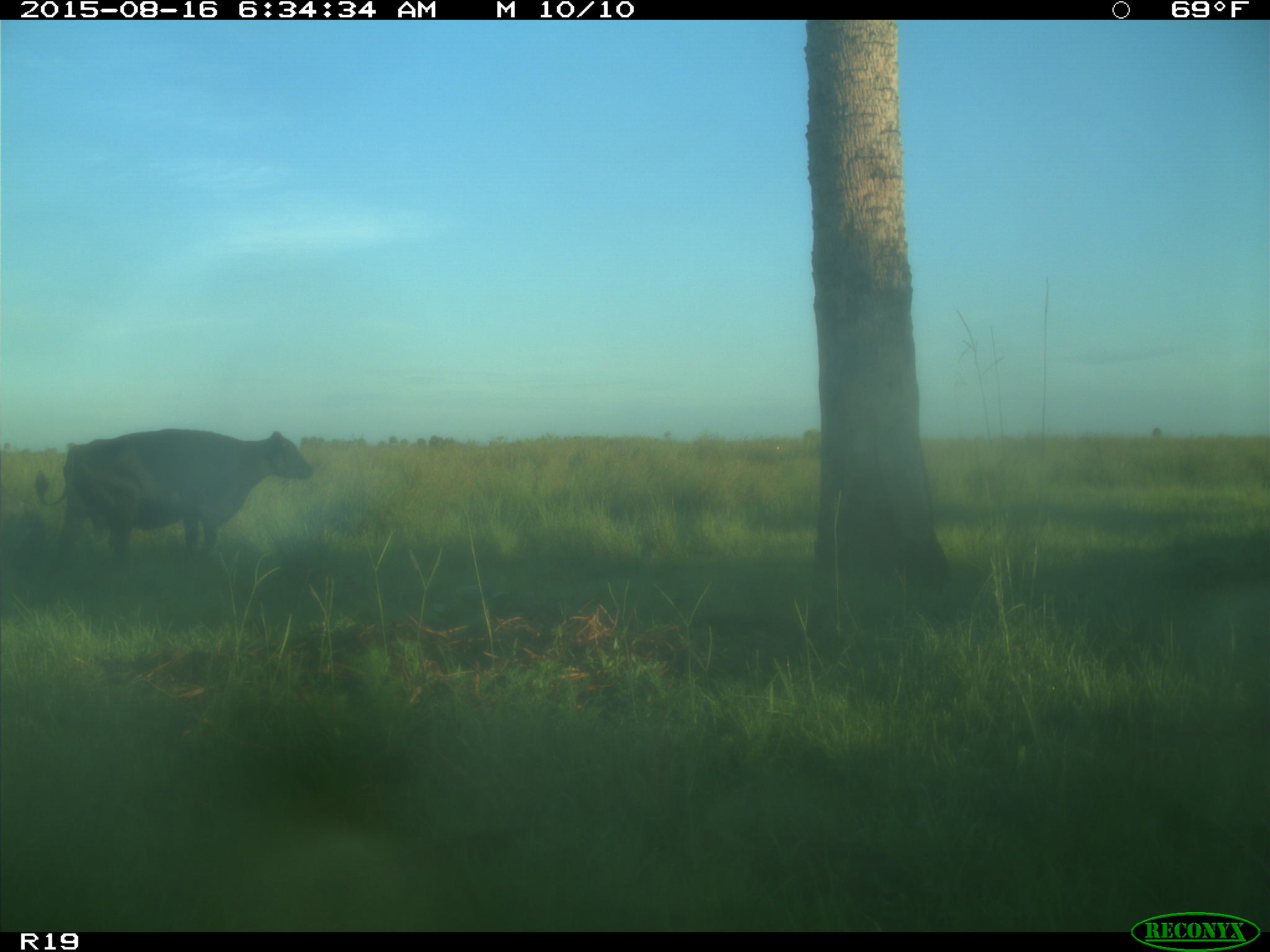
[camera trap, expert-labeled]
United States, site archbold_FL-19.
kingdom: Animalia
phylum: Chordata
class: Mammalia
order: Artiodactyla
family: Bovidae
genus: Bos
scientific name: Bos taurus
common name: domestic cow